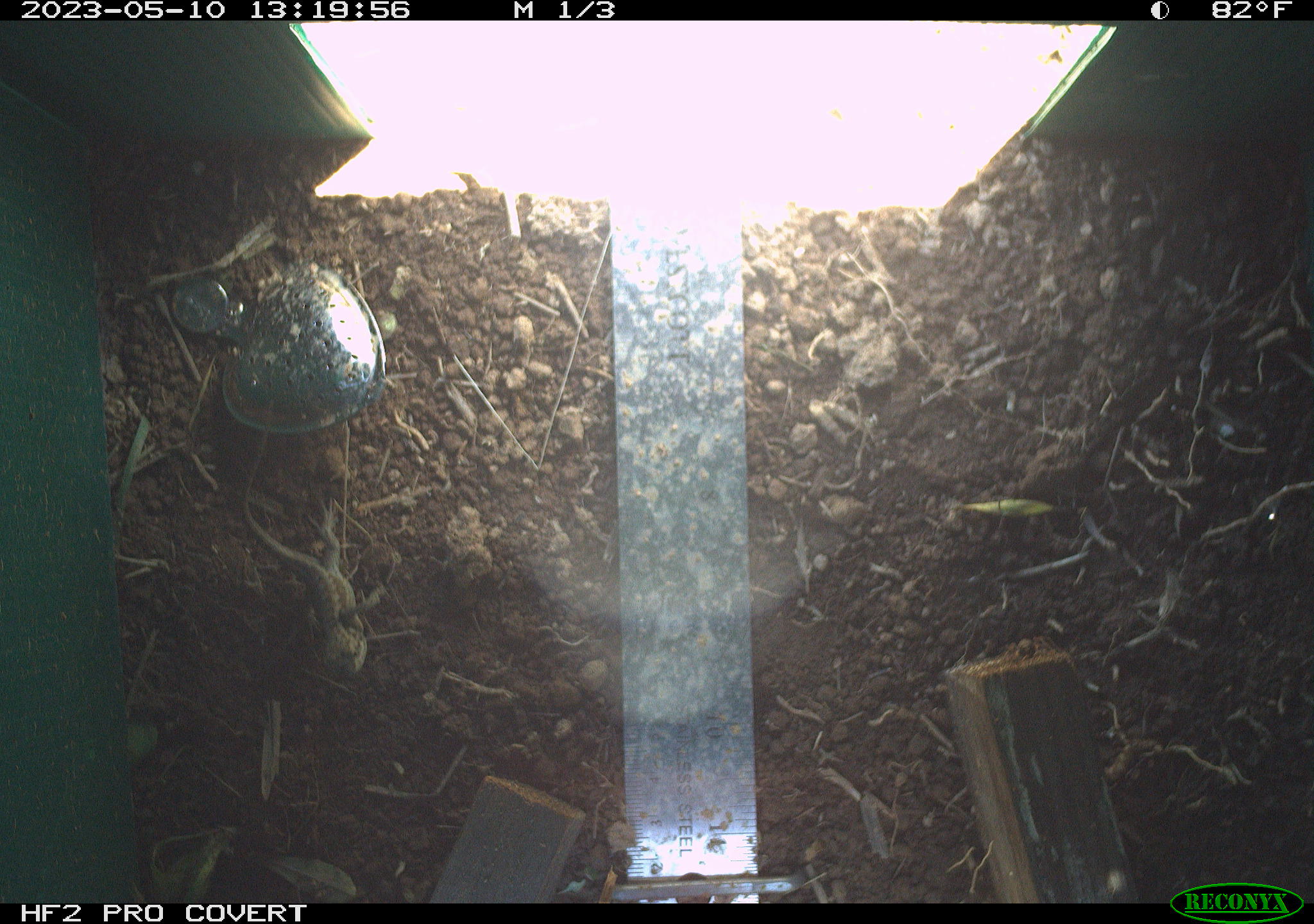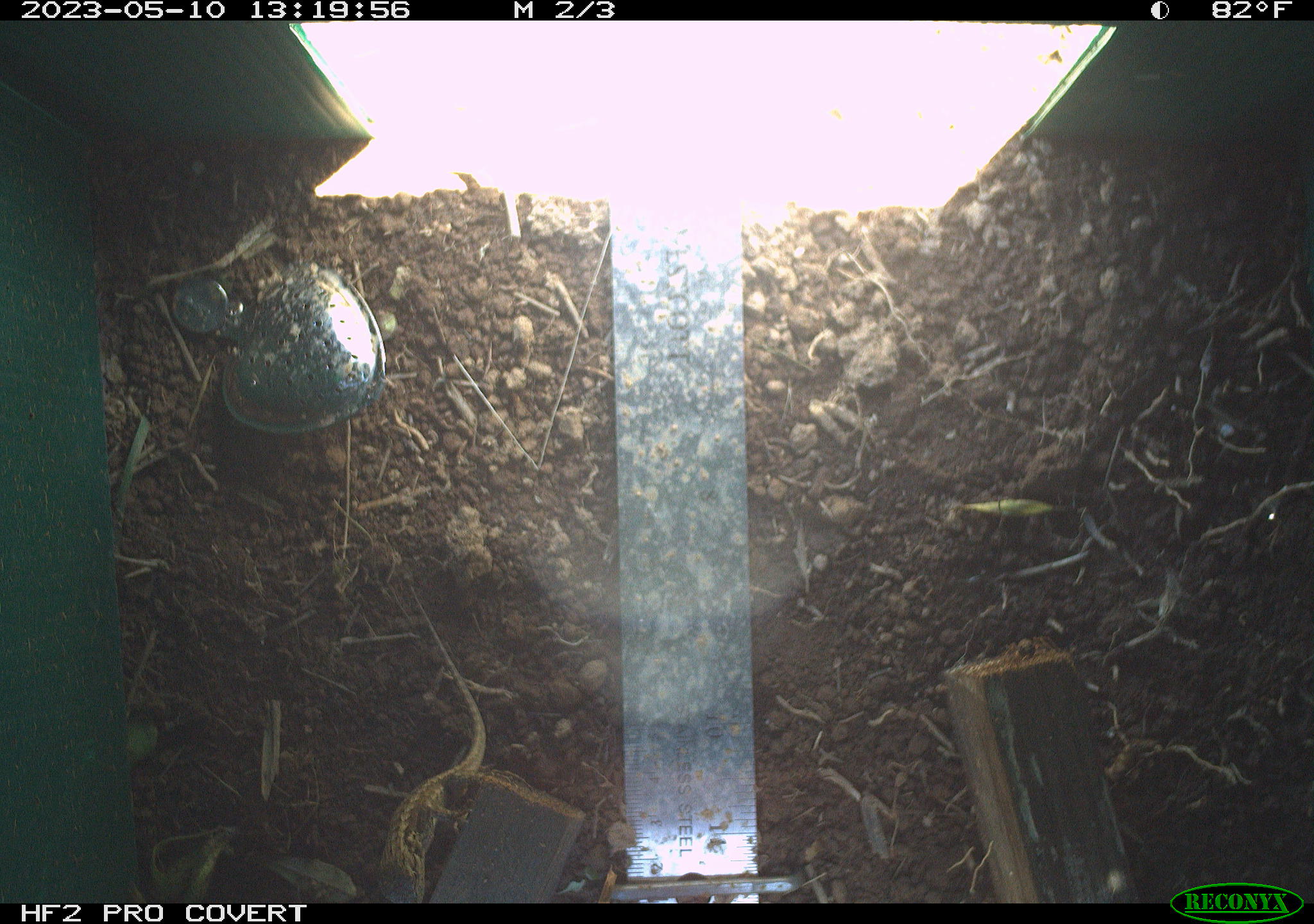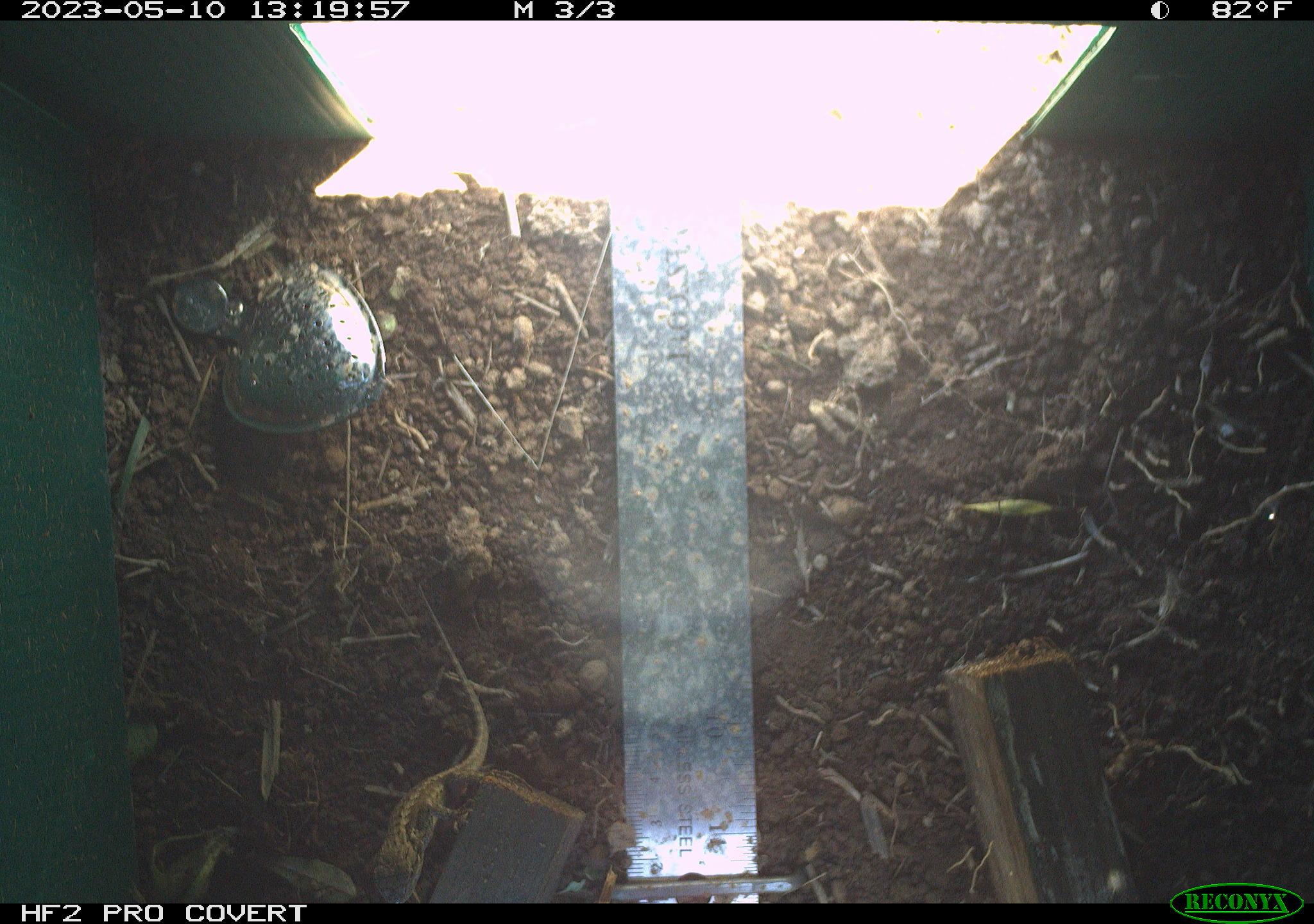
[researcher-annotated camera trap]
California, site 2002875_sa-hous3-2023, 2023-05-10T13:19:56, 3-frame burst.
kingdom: Animalia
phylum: Chordata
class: Reptilia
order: Squamata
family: Phrynosomatidae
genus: Sceloporus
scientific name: Sceloporus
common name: spiny lizards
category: sceloporus species